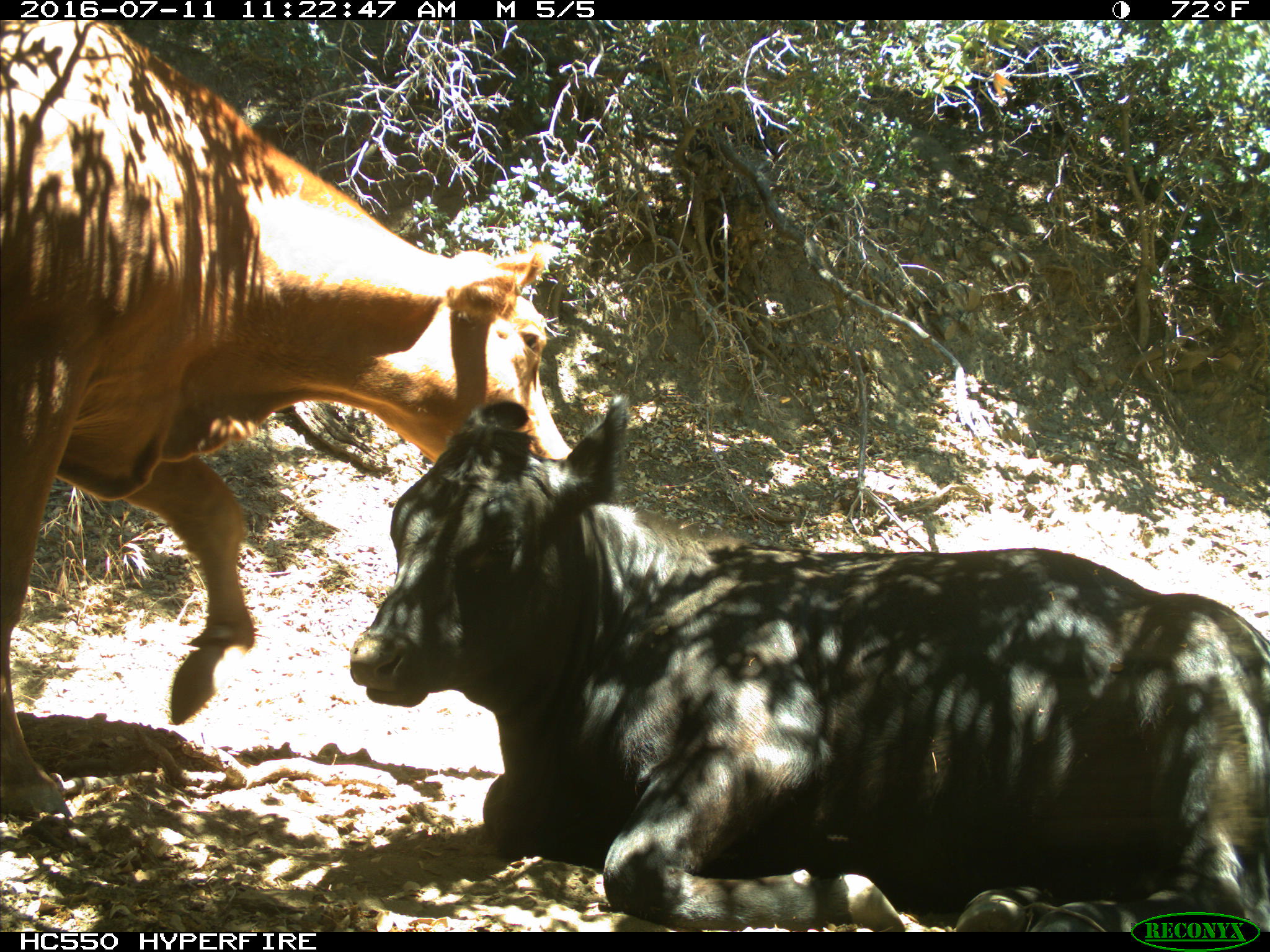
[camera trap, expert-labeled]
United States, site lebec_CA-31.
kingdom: Animalia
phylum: Chordata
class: Mammalia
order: Artiodactyla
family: Bovidae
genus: Bos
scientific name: Bos taurus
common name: domestic cow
Bos taurus (domestic cow).